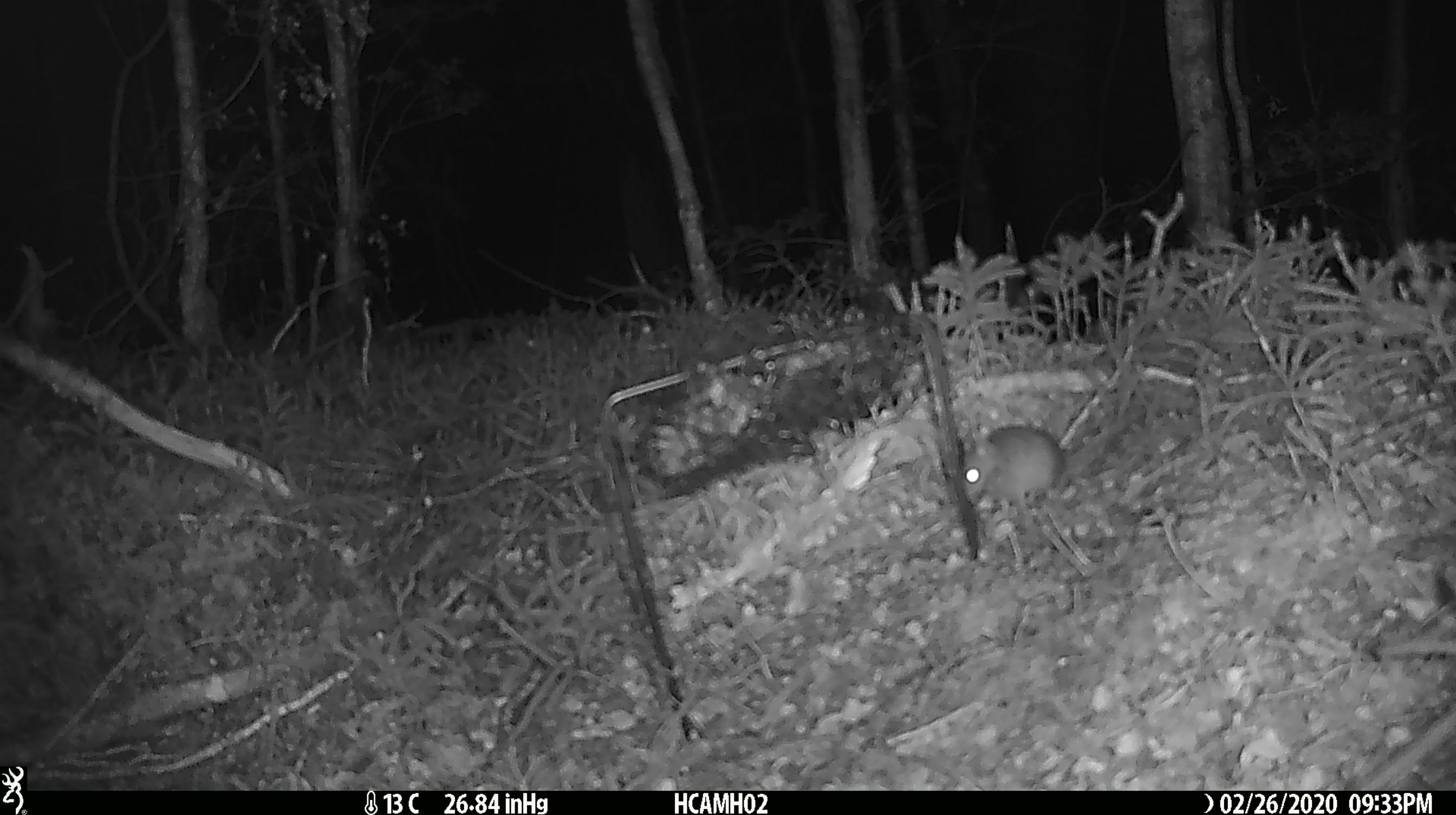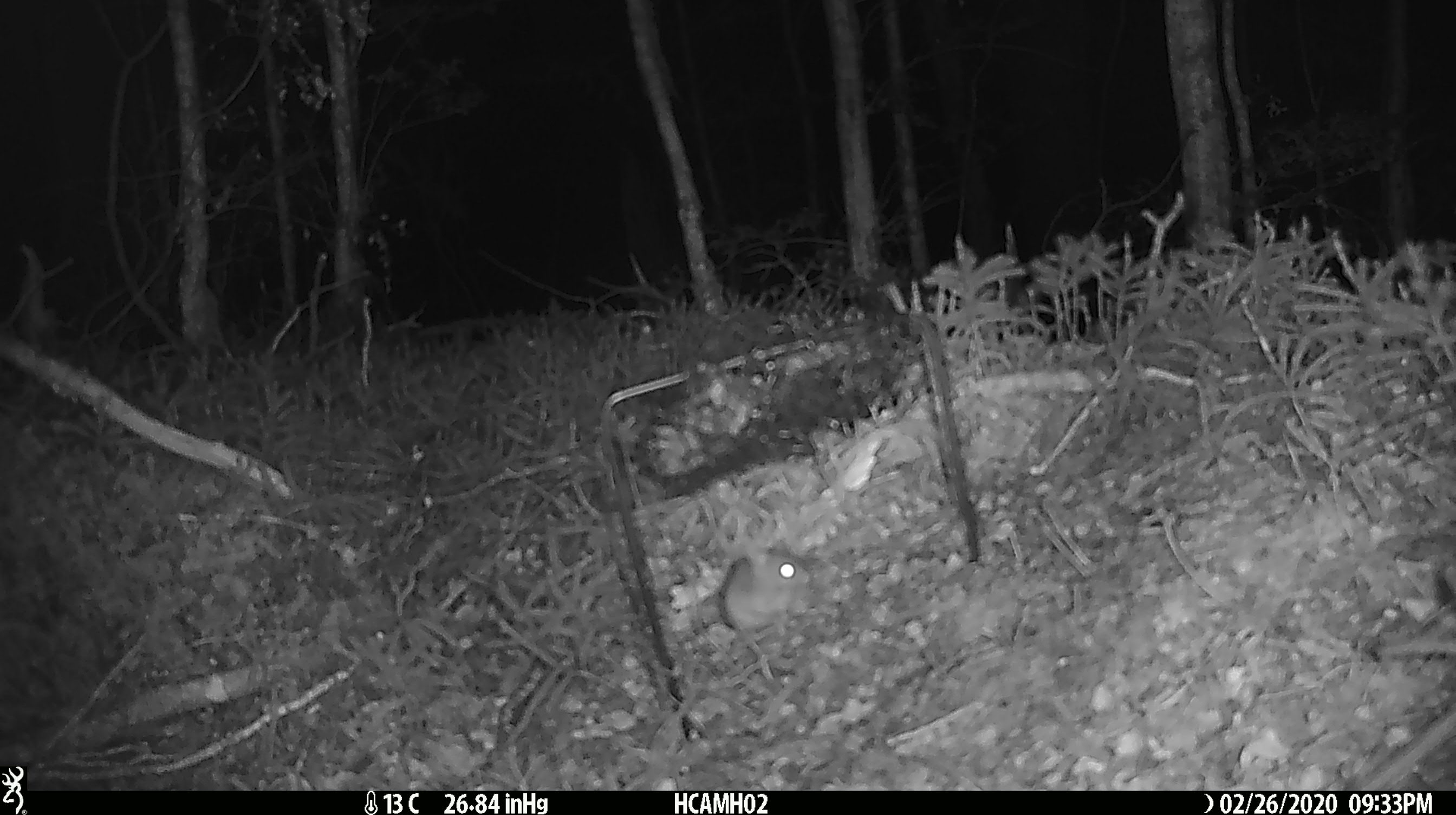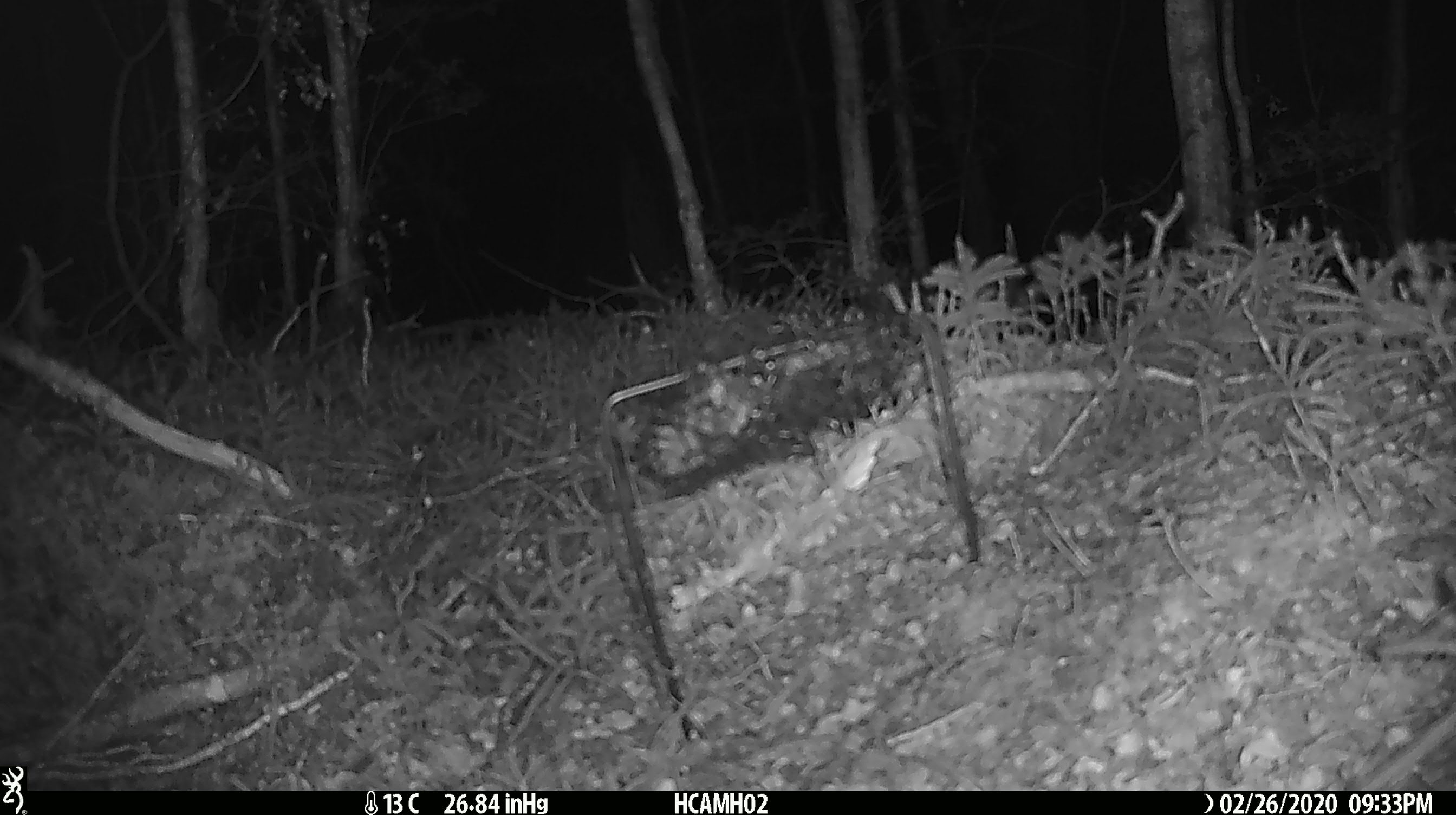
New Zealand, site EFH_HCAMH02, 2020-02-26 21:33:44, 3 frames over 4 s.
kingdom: Animalia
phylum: Chordata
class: Mammalia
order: Rodentia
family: Muridae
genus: Mus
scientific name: Mus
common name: mouse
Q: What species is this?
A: Mouse (Mus).